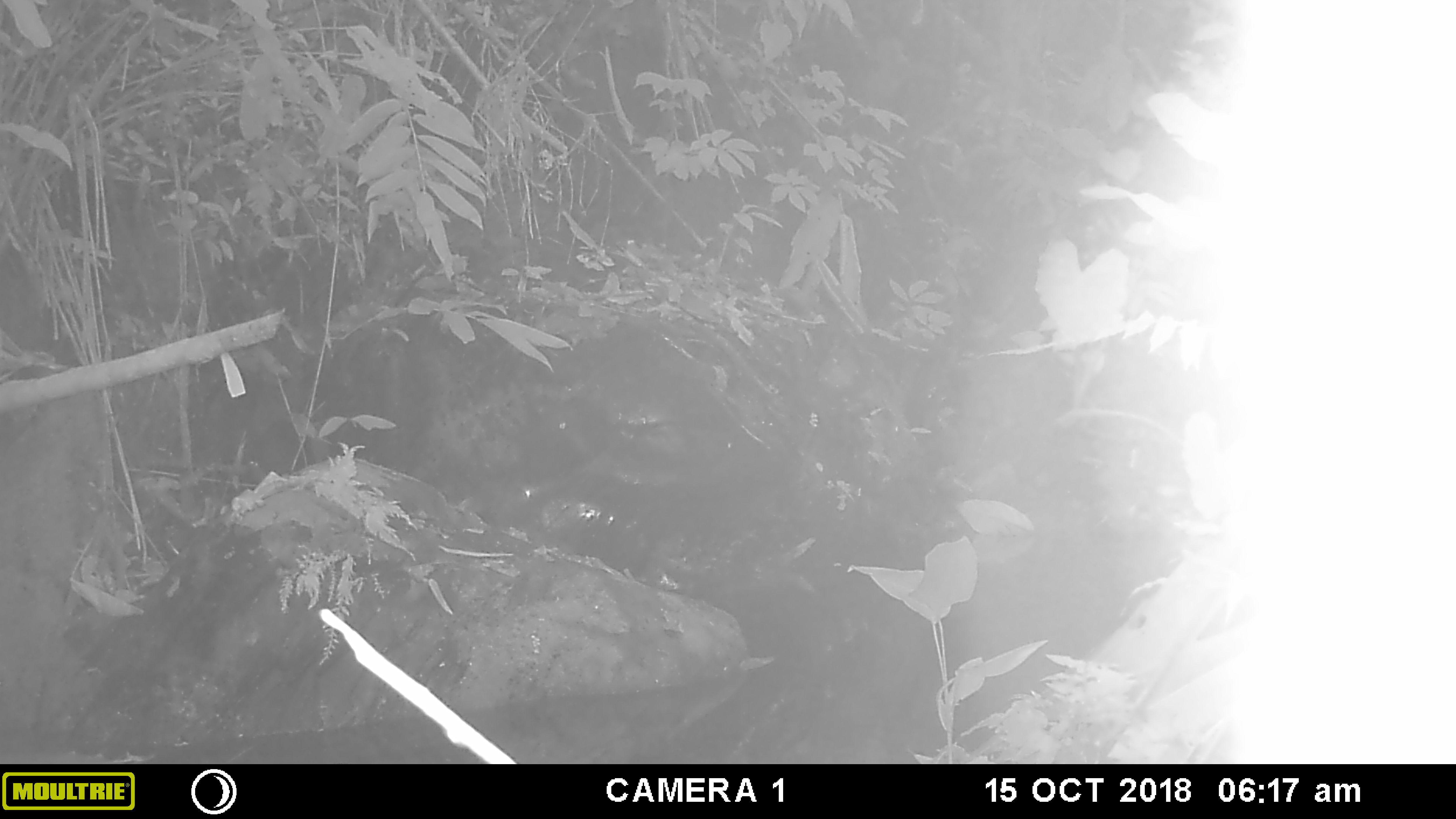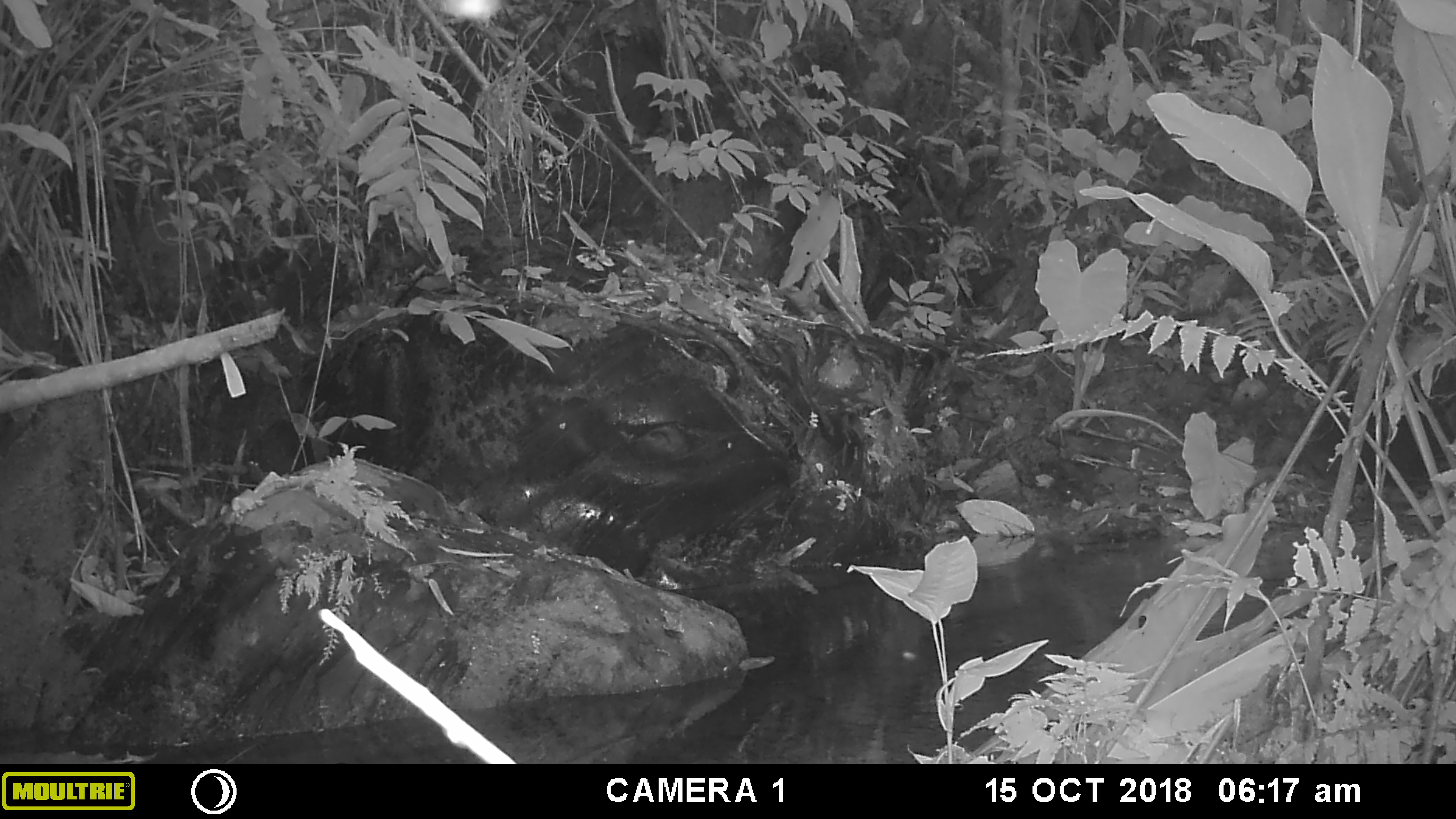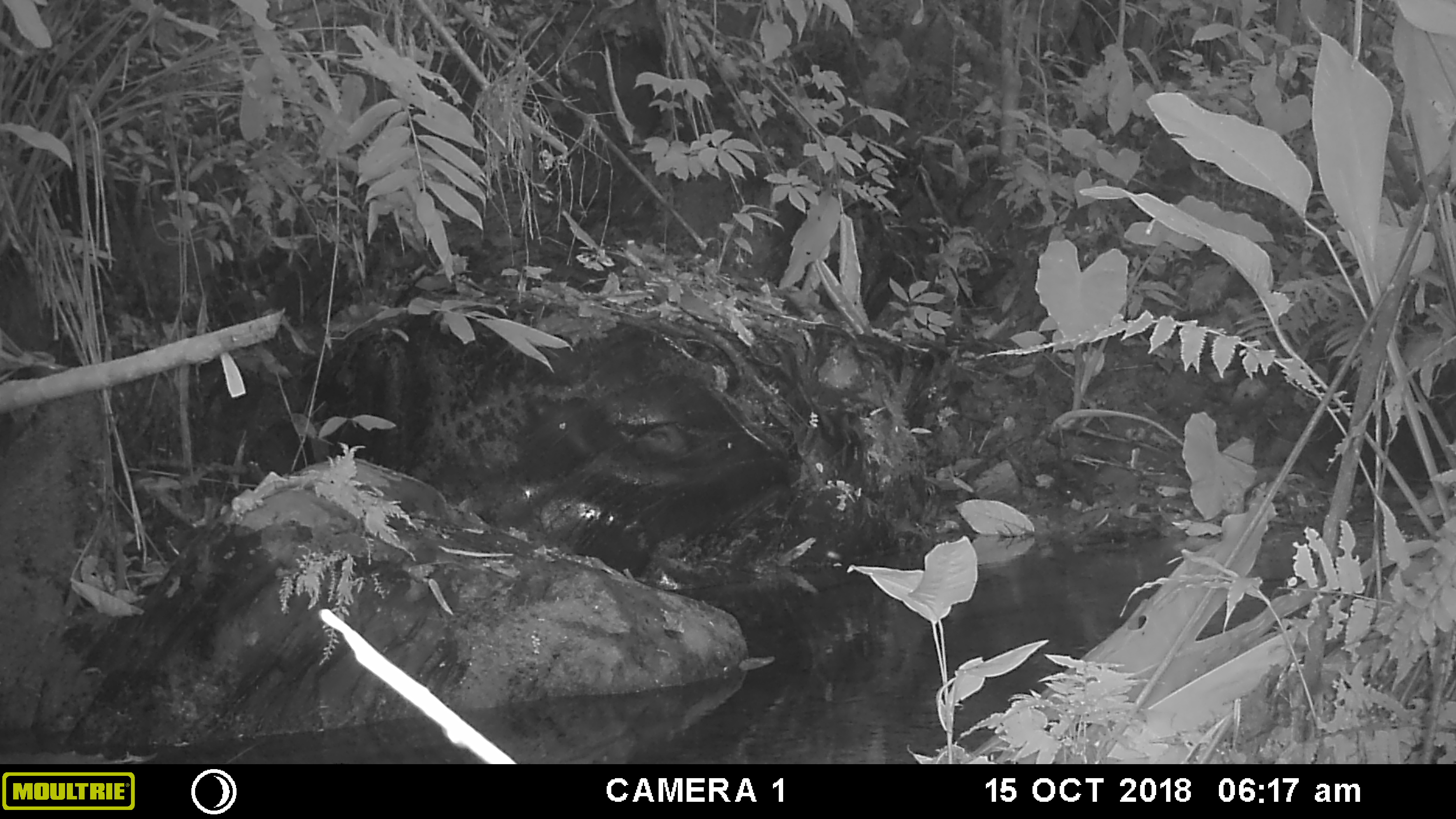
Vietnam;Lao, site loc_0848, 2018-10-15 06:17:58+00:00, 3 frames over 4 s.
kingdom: Animalia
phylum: Chordata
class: Mammalia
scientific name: Mammalia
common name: mammal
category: unidentified mammal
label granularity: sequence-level